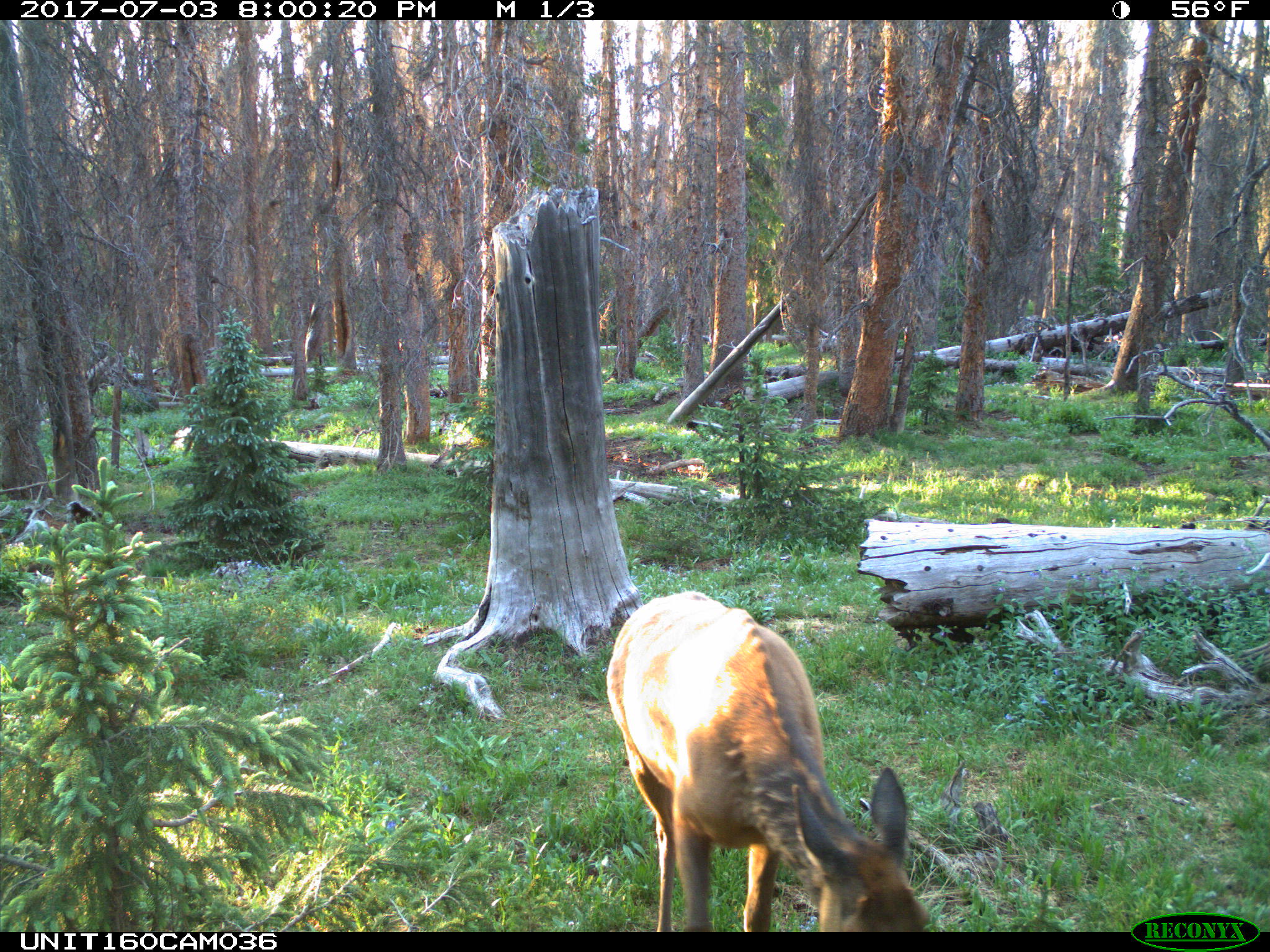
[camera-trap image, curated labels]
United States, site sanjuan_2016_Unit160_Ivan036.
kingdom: Animalia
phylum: Chordata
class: Mammalia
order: Artiodactyla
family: Cervidae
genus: Cervus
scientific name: Cervus elaphus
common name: red deer